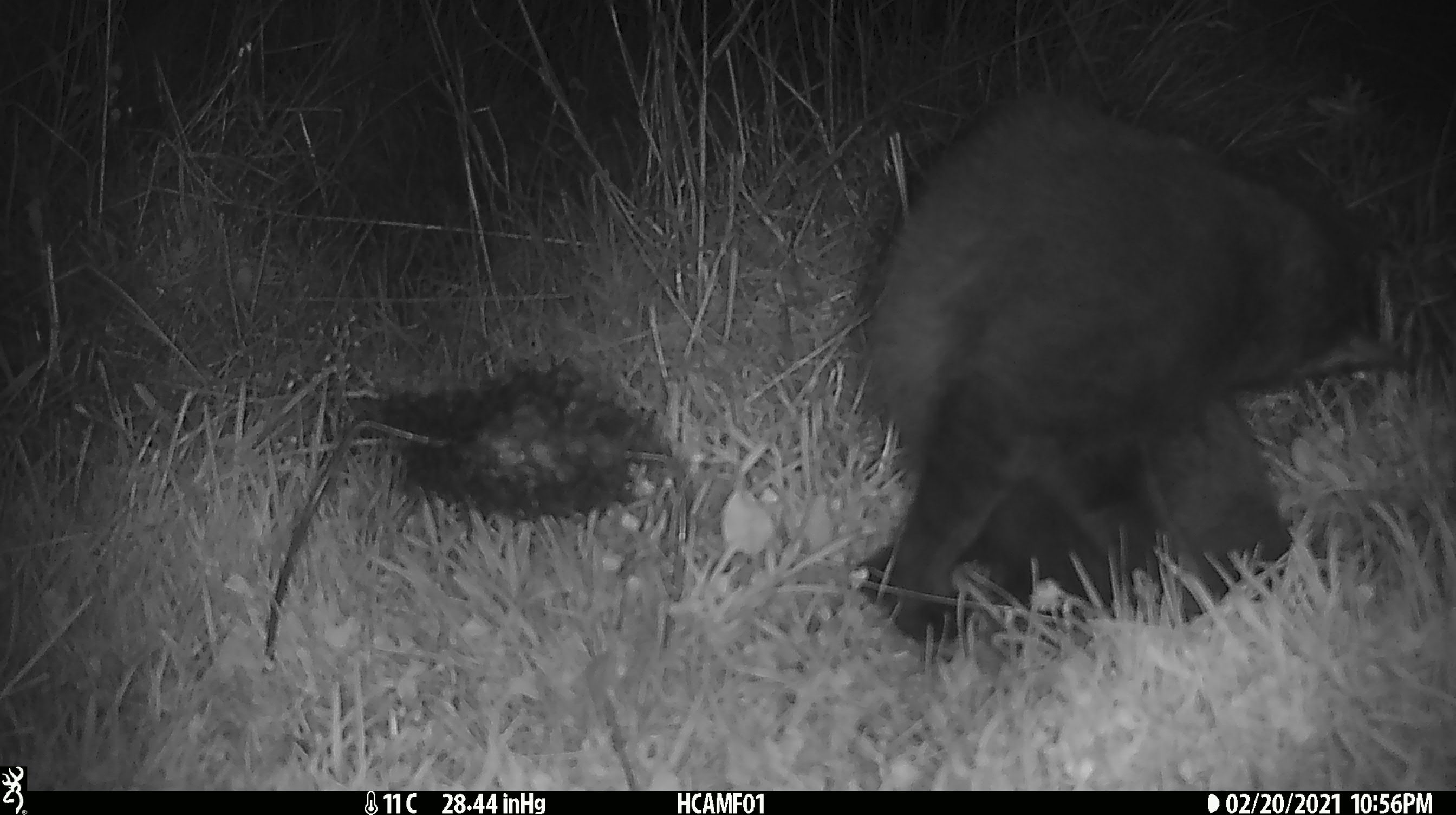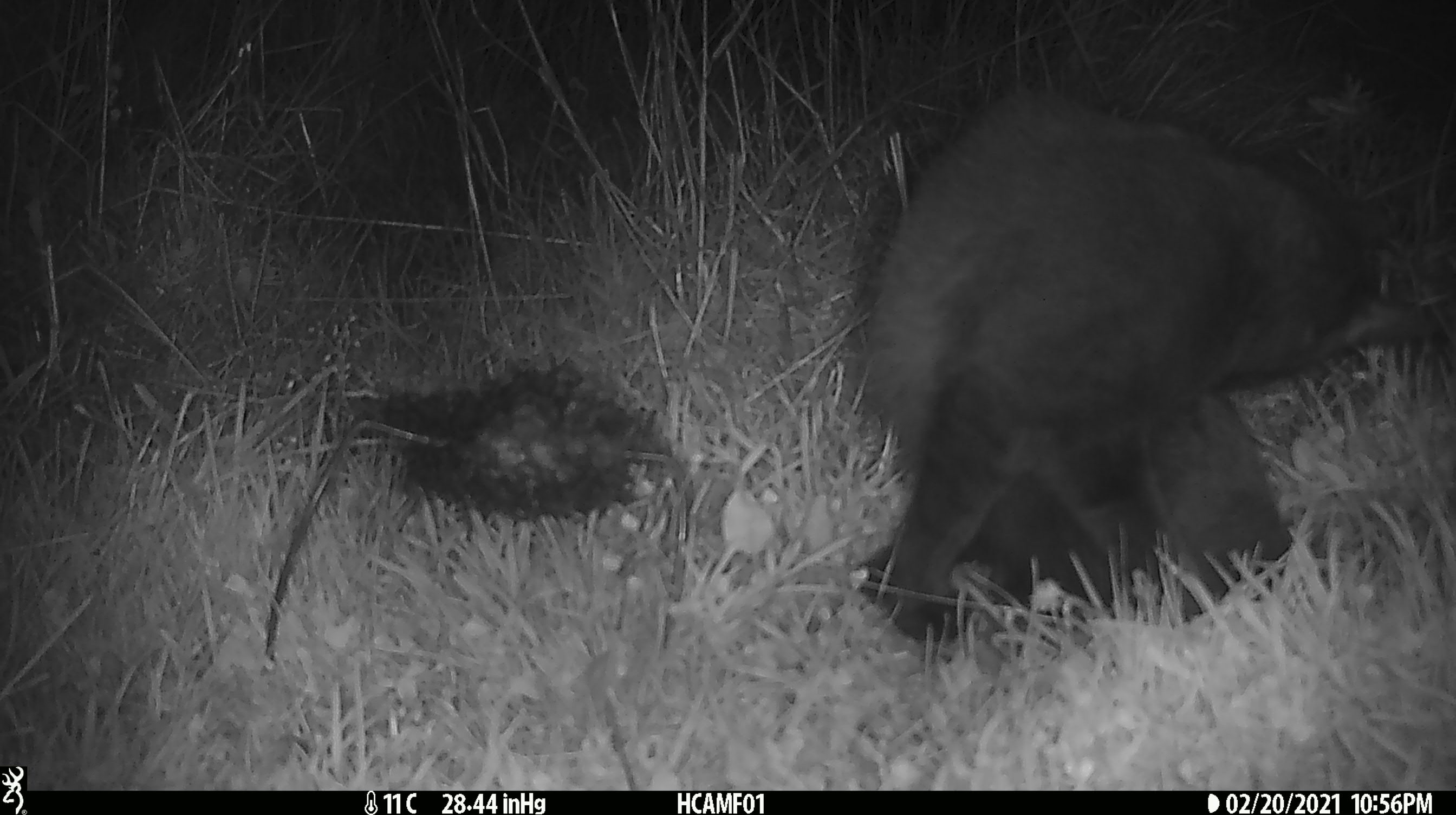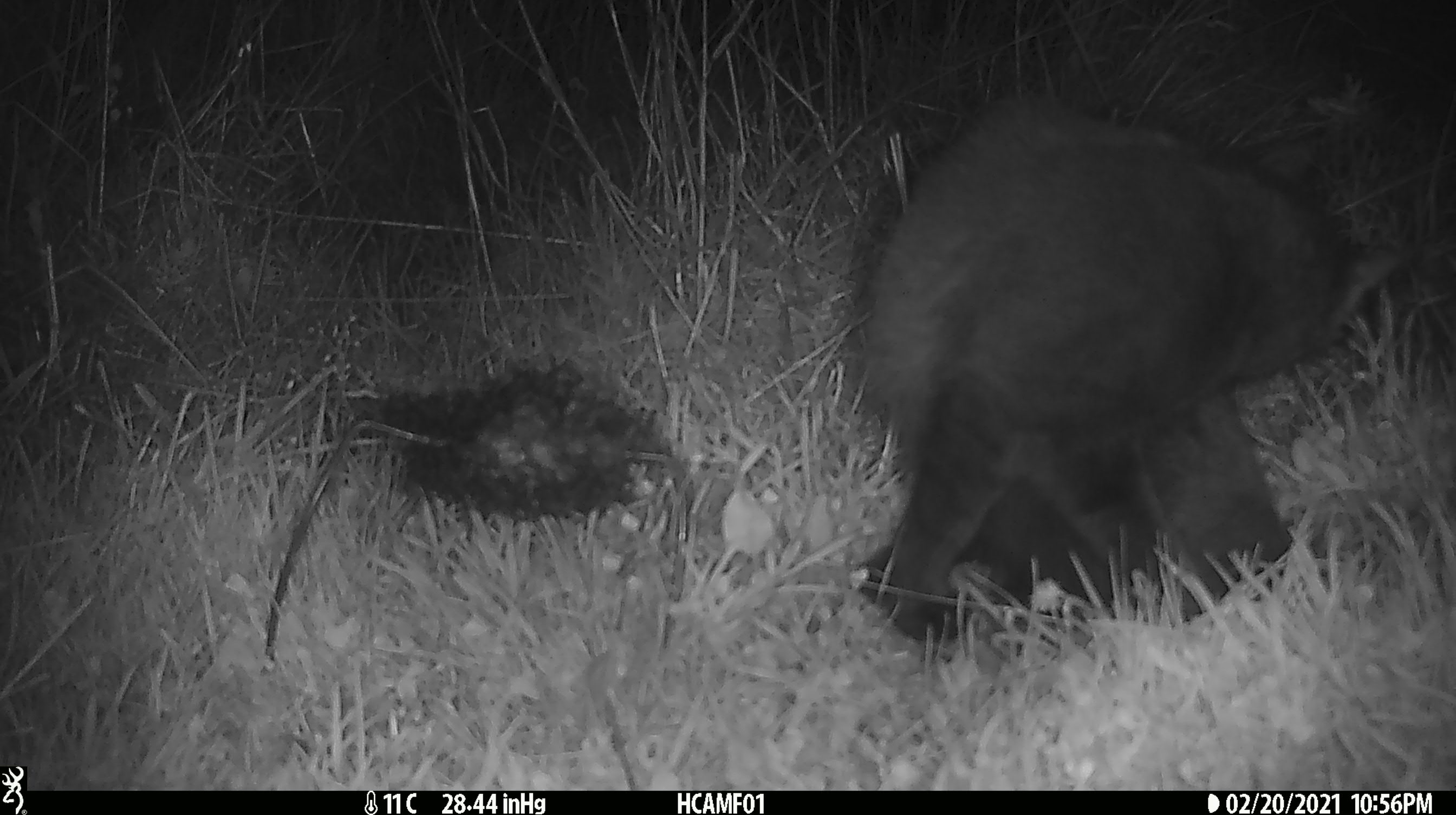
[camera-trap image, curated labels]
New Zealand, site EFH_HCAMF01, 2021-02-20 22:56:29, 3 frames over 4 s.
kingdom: Animalia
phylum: Chordata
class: Mammalia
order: Carnivora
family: Felidae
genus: Felis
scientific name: Felis catus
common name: domestic cat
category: cat